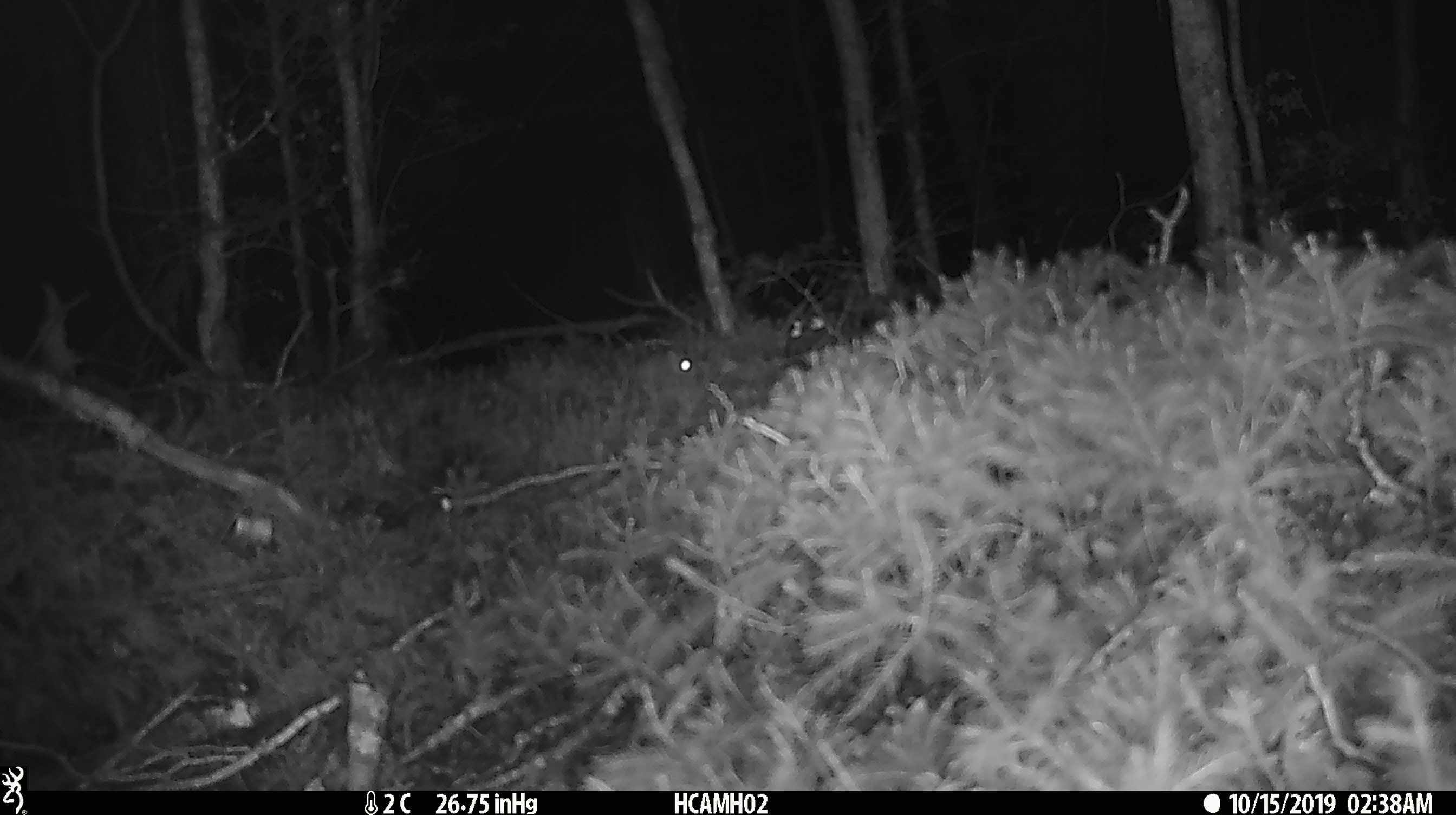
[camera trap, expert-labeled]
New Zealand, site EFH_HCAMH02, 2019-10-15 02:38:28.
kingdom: Animalia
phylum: Chordata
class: Mammalia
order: Rodentia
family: Muridae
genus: Mus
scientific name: Mus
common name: mouse